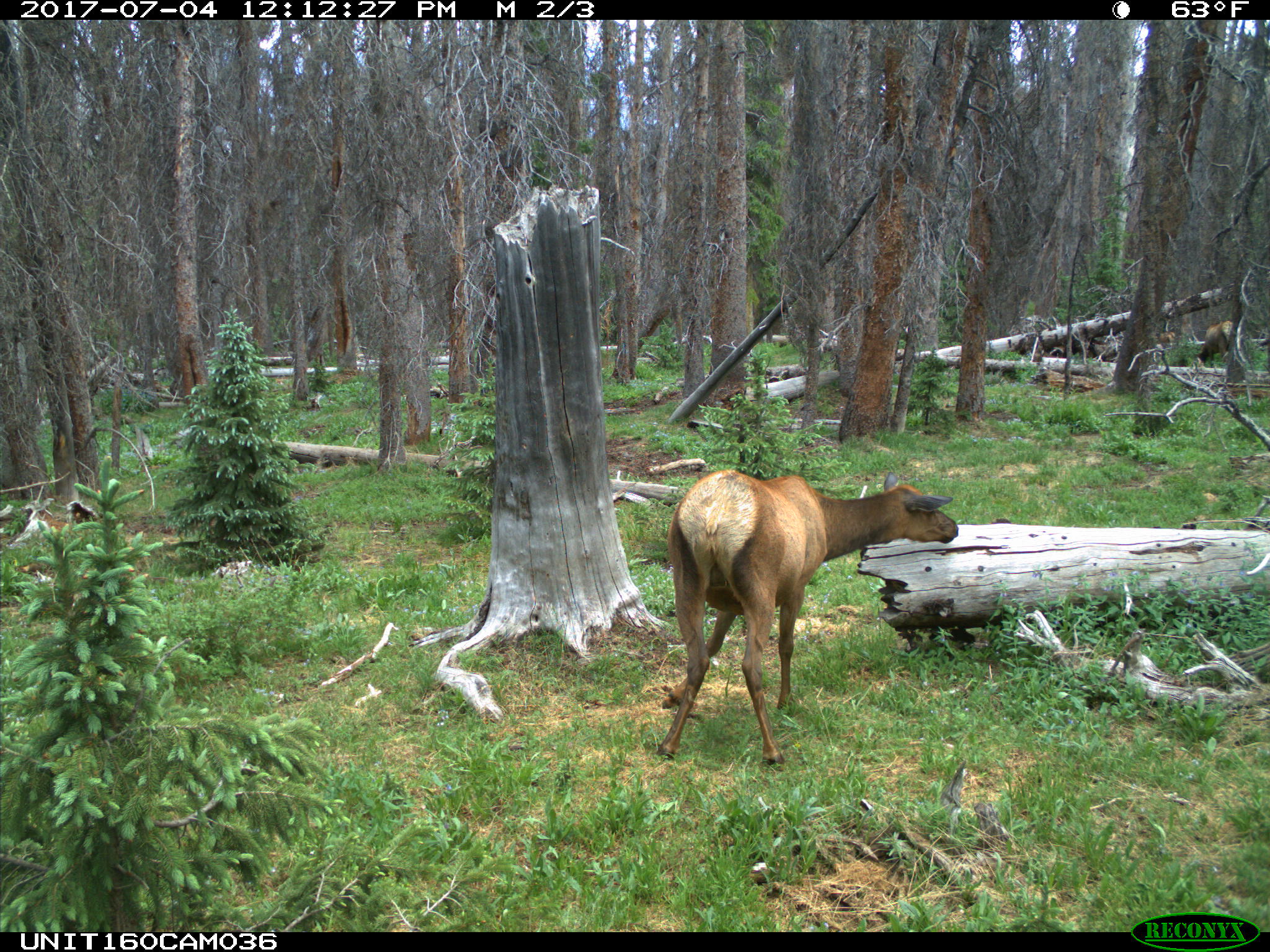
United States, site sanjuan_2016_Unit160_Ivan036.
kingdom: Animalia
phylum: Chordata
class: Mammalia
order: Artiodactyla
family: Cervidae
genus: Cervus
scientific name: Cervus elaphus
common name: red deer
Cervus elaphus (red deer).